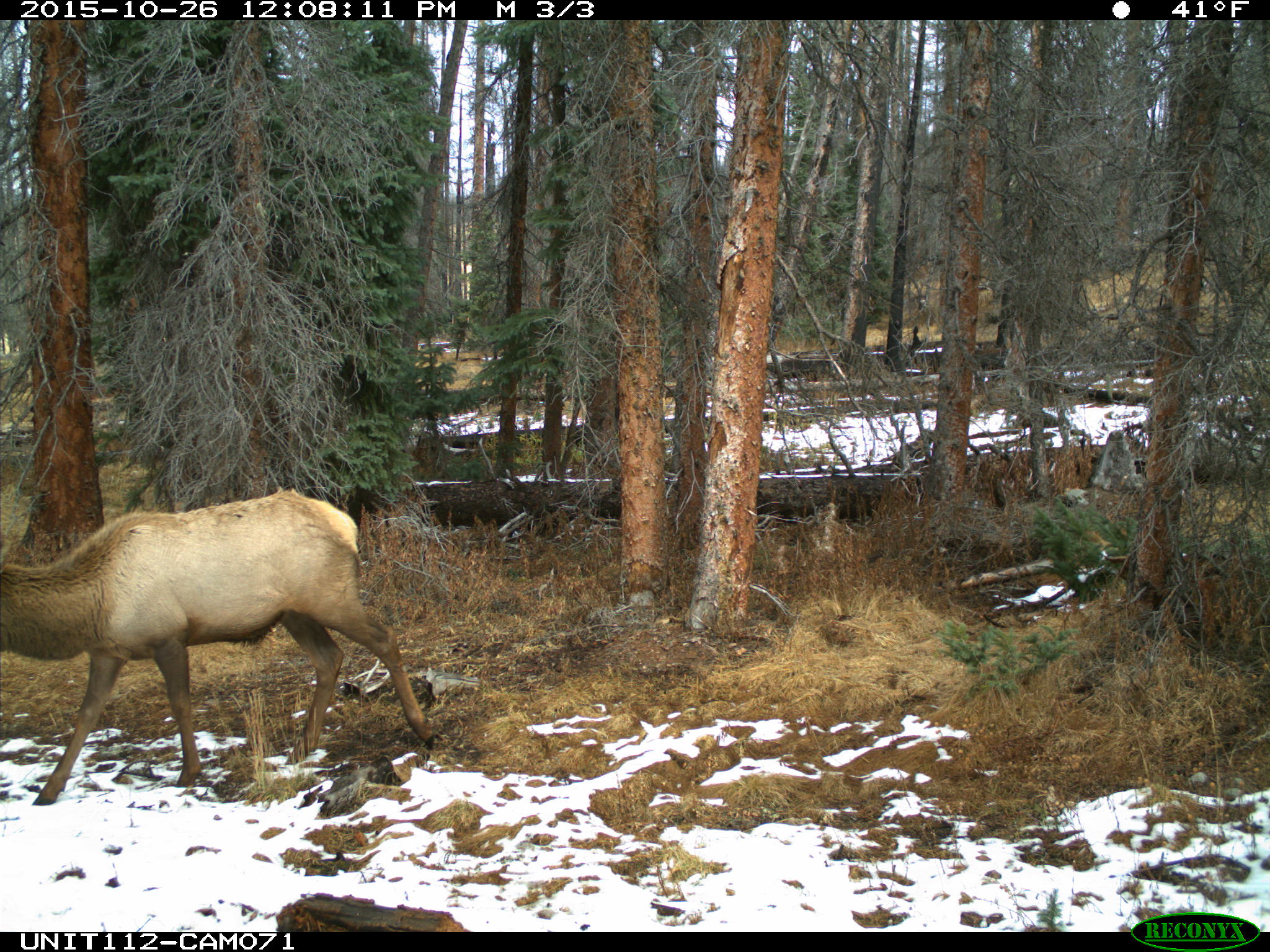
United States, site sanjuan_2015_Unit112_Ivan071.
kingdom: Animalia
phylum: Chordata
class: Mammalia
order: Artiodactyla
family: Cervidae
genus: Cervus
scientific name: Cervus elaphus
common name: red deer